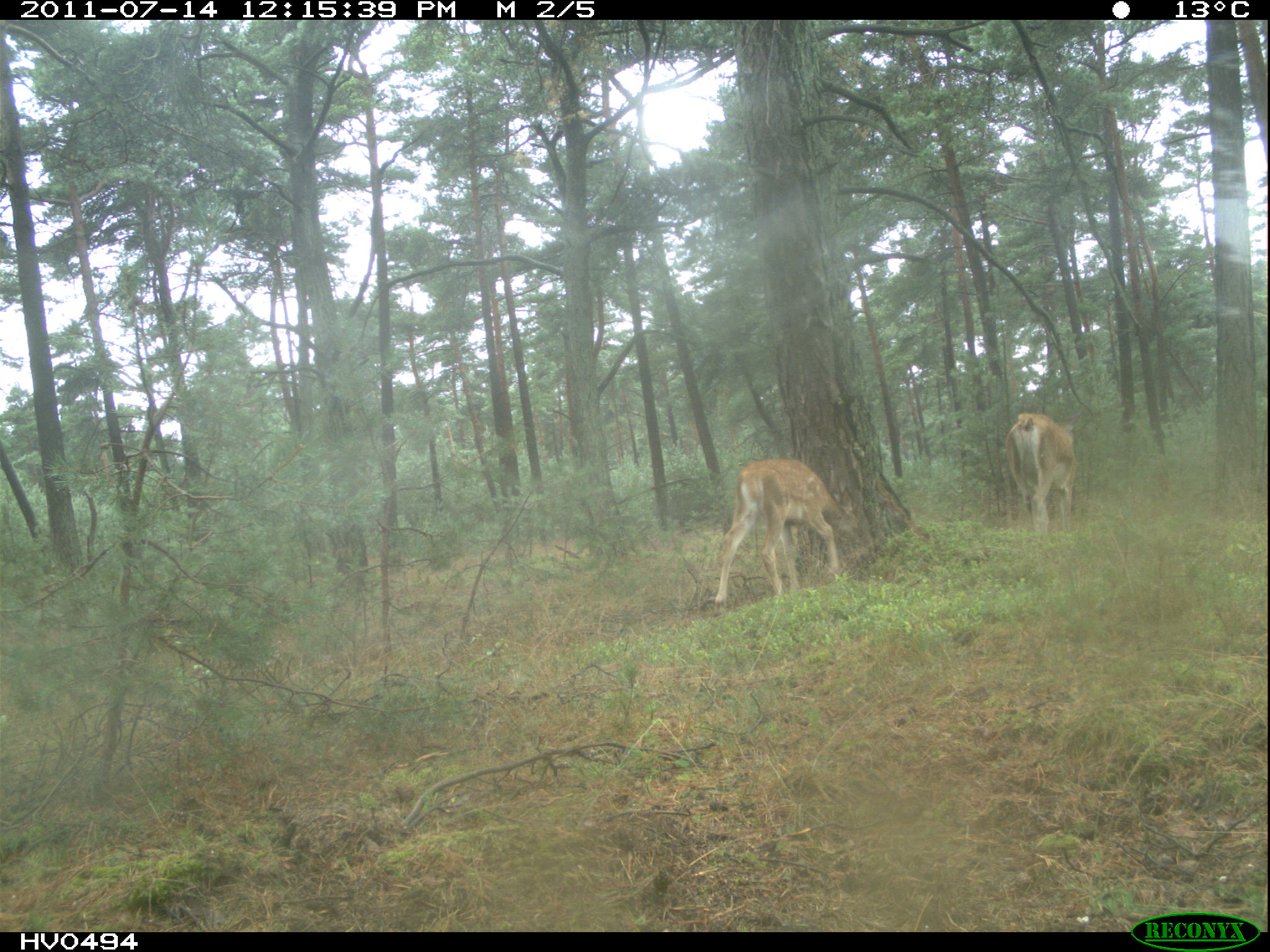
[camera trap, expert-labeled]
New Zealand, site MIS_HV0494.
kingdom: Animalia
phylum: Chordata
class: Mammalia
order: Artiodactyla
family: Cervidae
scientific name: Cervidae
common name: deer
Deer (Cervidae).